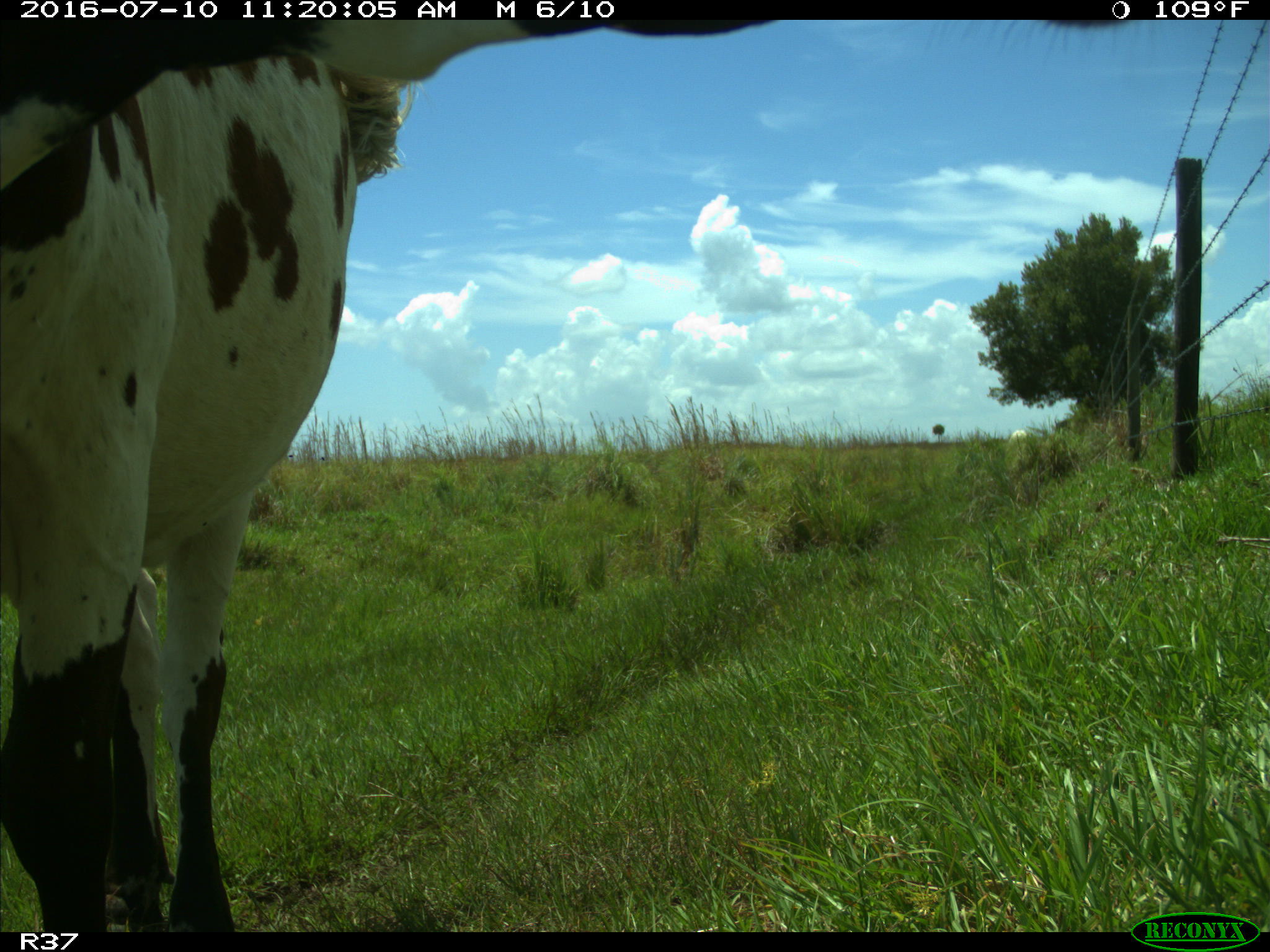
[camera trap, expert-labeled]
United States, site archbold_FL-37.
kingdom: Animalia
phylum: Chordata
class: Mammalia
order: Artiodactyla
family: Bovidae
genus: Bos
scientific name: Bos taurus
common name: domestic cow